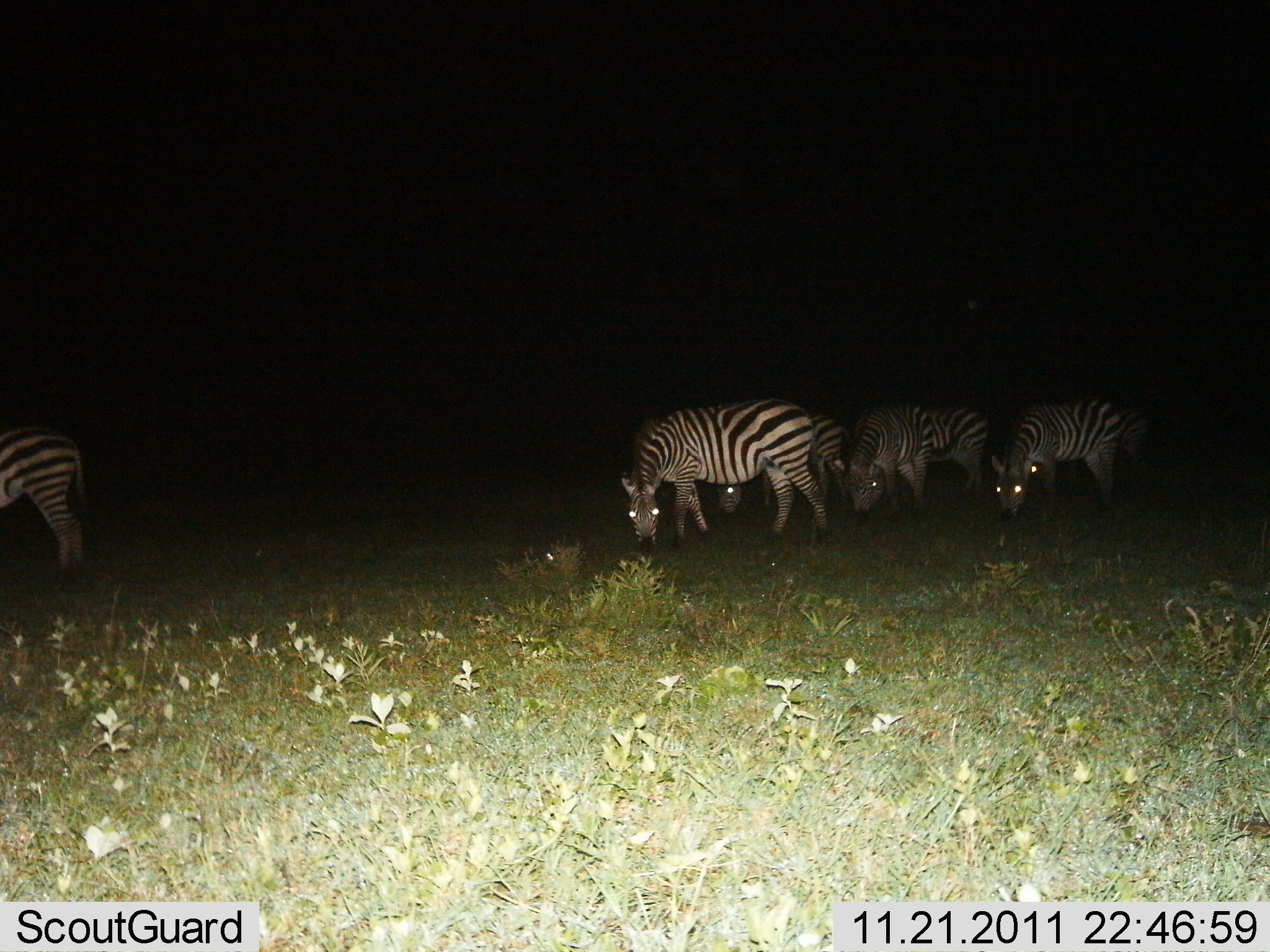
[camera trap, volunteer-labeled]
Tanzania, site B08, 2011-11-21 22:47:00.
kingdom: Animalia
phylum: Chordata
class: Mammalia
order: Perissodactyla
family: Equidae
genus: Equus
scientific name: Equus quagga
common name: plains zebra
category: zebra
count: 6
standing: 21%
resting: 0%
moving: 7%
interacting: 7%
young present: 0%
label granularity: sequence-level